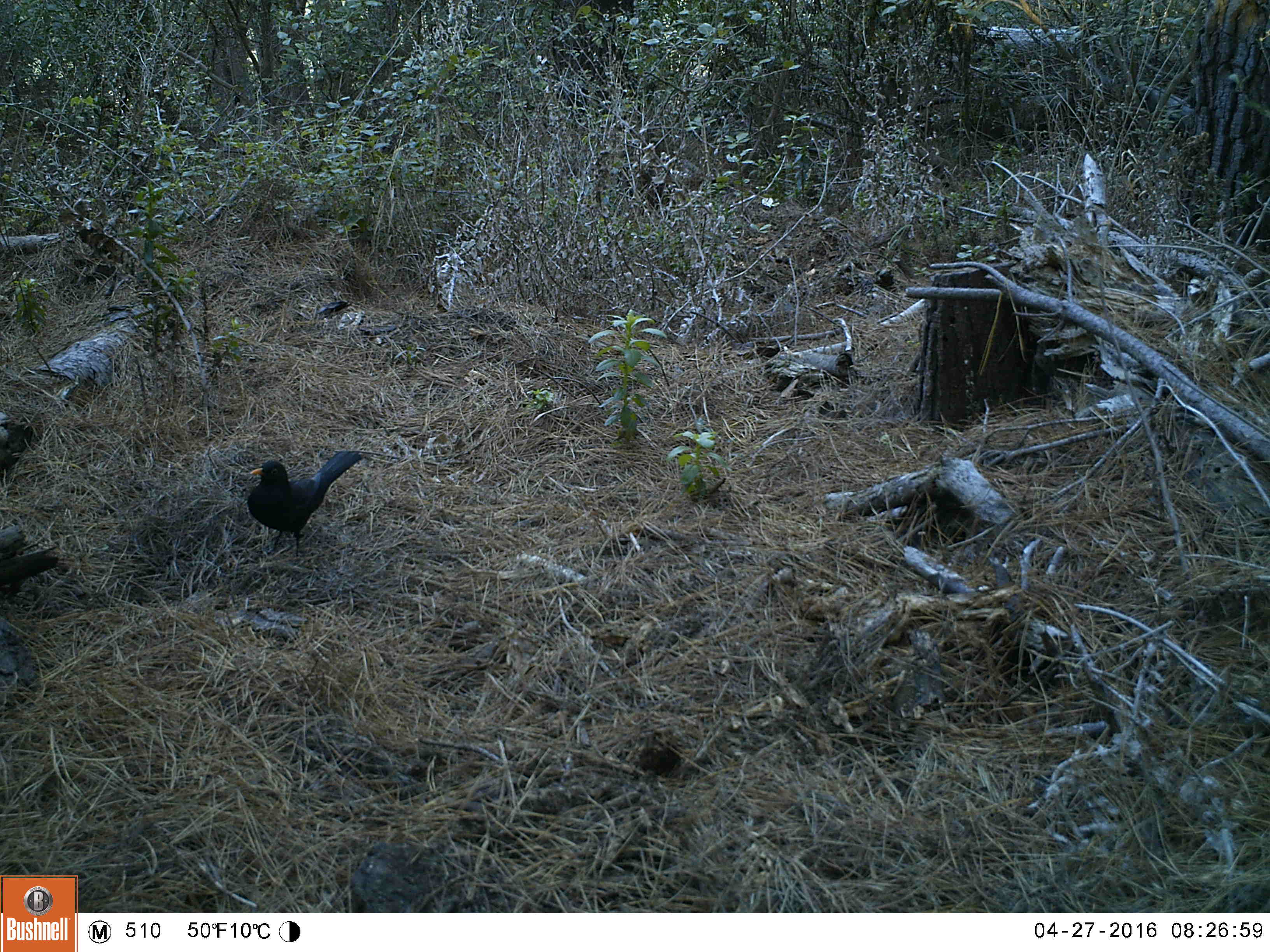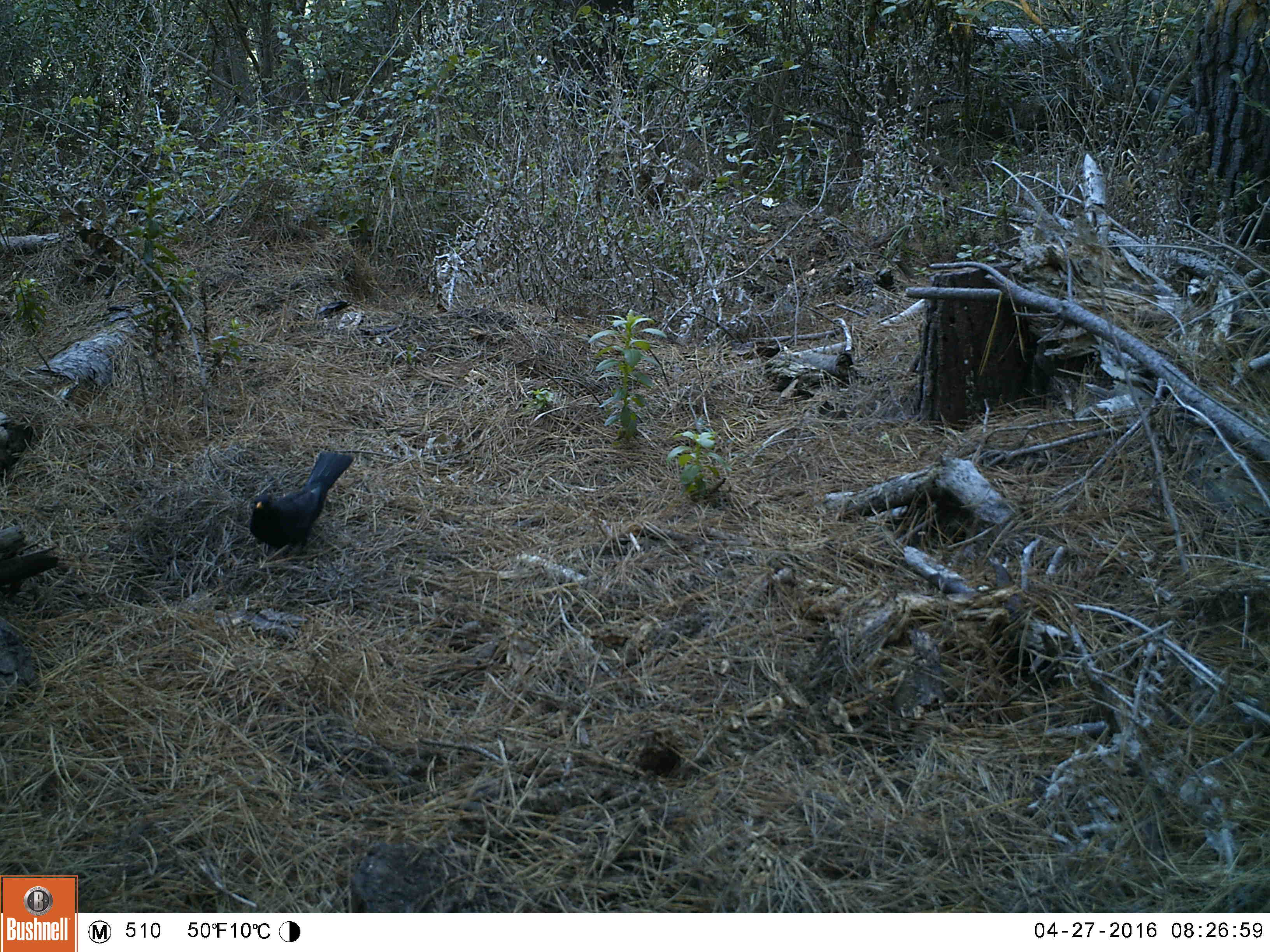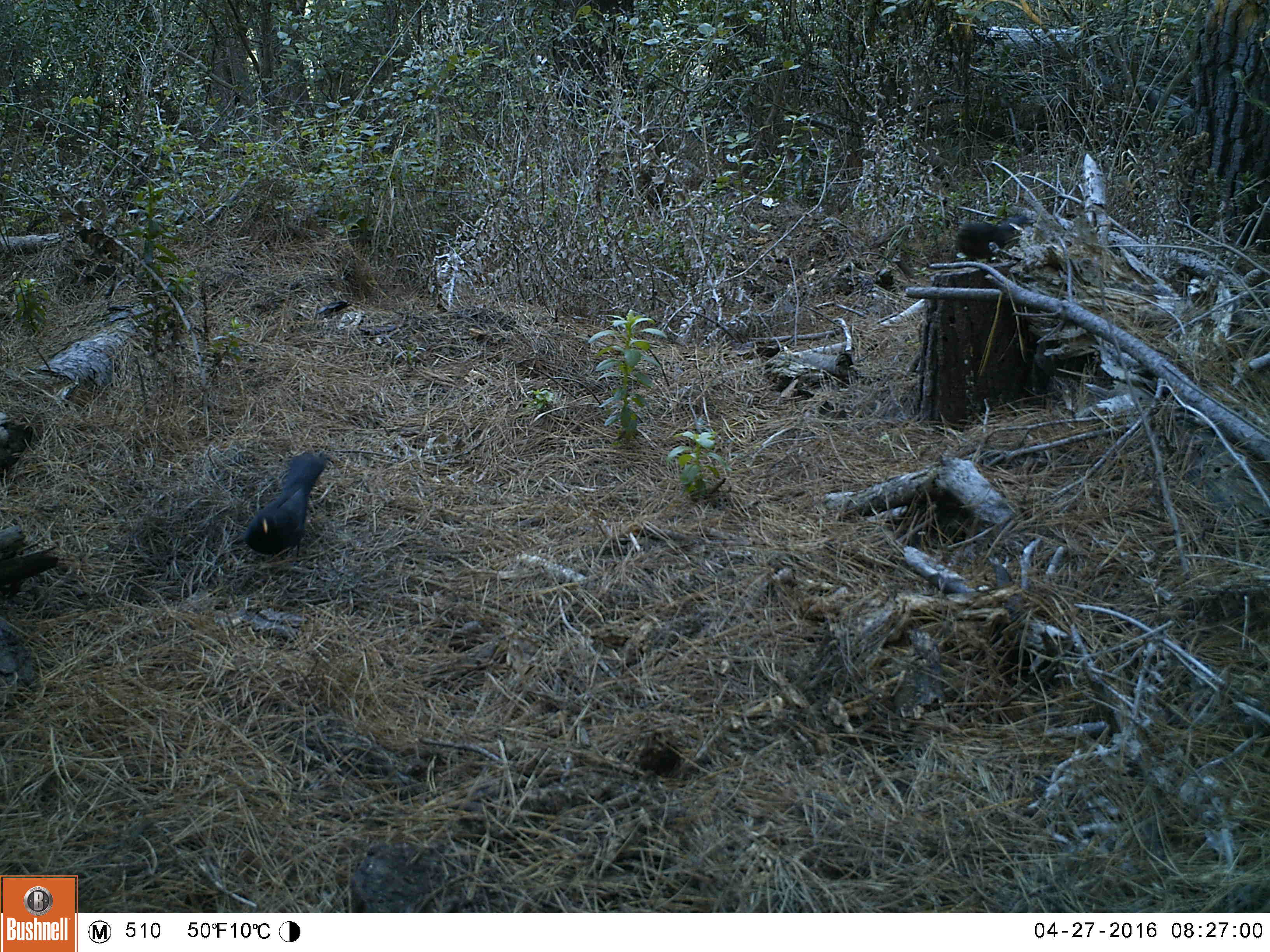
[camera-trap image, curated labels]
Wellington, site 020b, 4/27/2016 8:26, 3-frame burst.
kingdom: Animalia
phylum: Chordata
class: Aves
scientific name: Aves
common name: bird